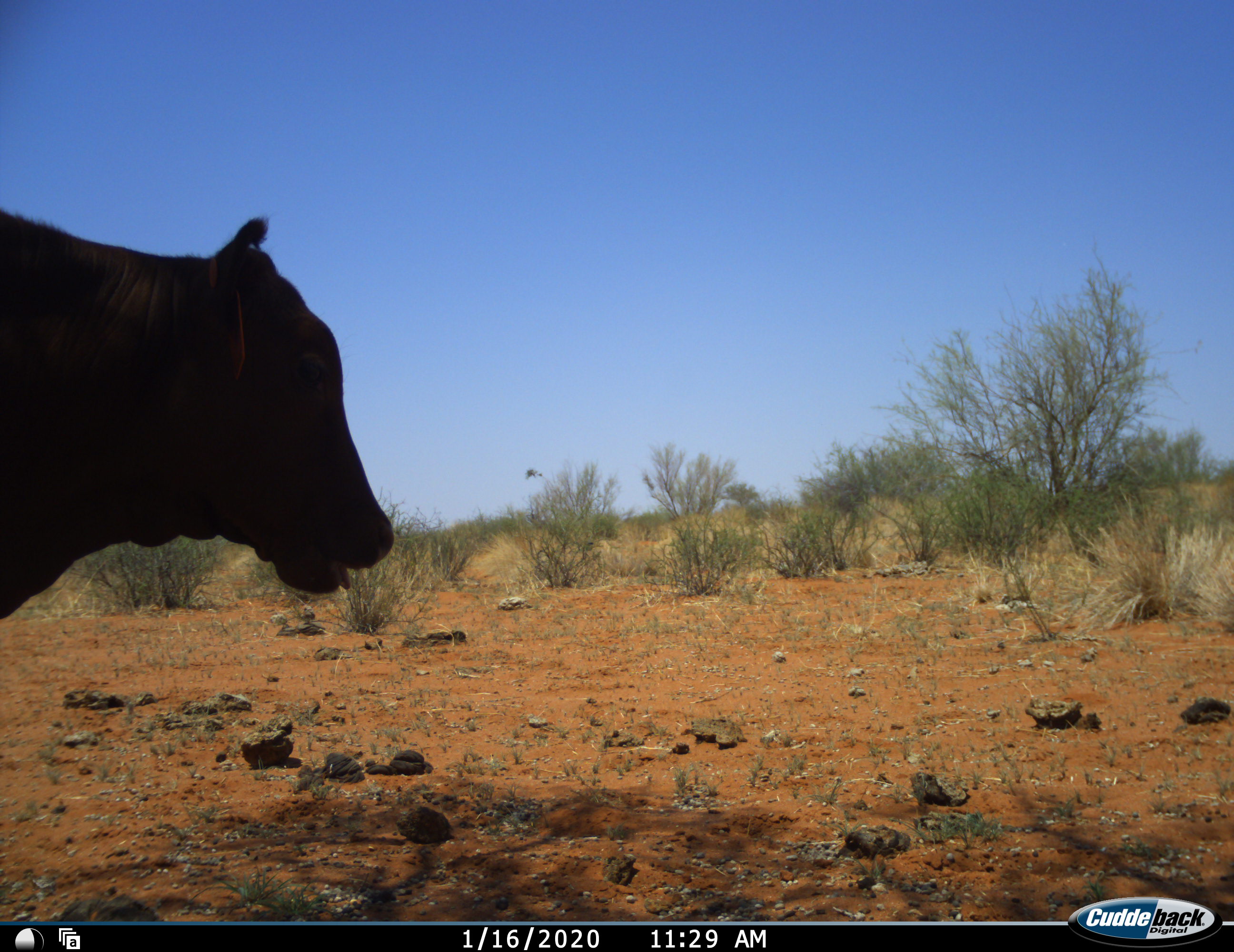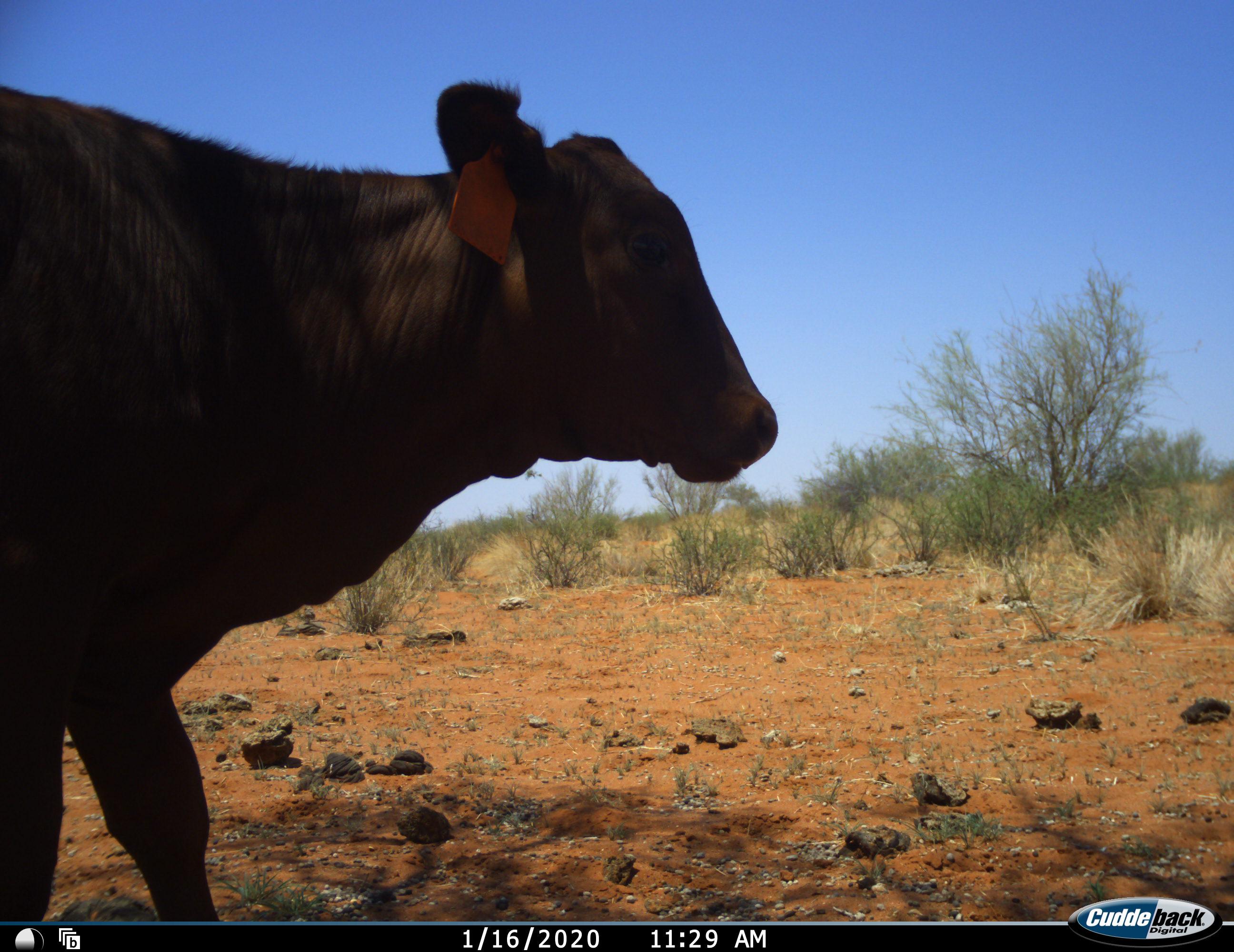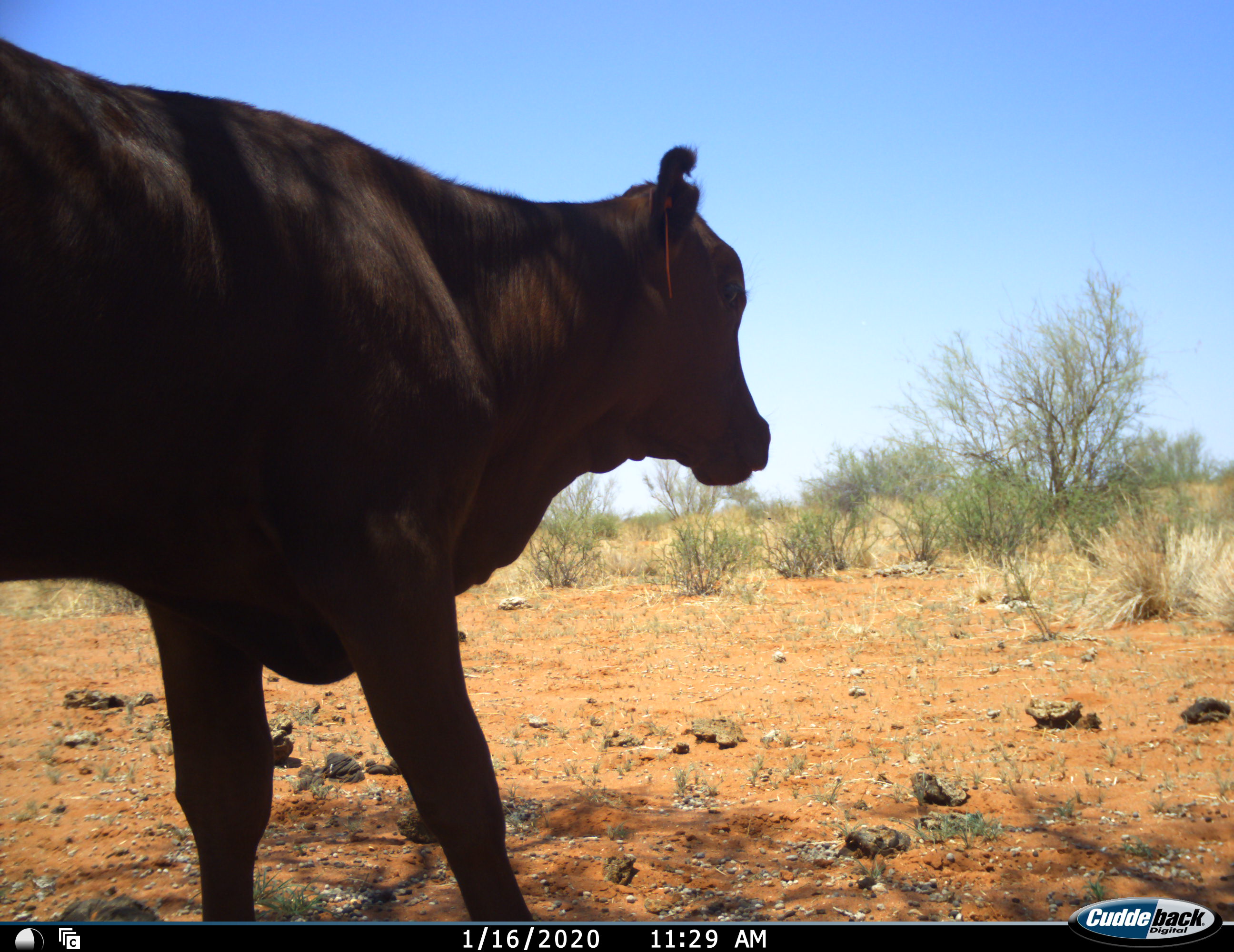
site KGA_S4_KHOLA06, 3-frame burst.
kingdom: Animalia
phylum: Chordata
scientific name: Vertebrata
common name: domestic animal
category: domesticanimal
Domesticanimal (domestic animal) (Vertebrata), count 1. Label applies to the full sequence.